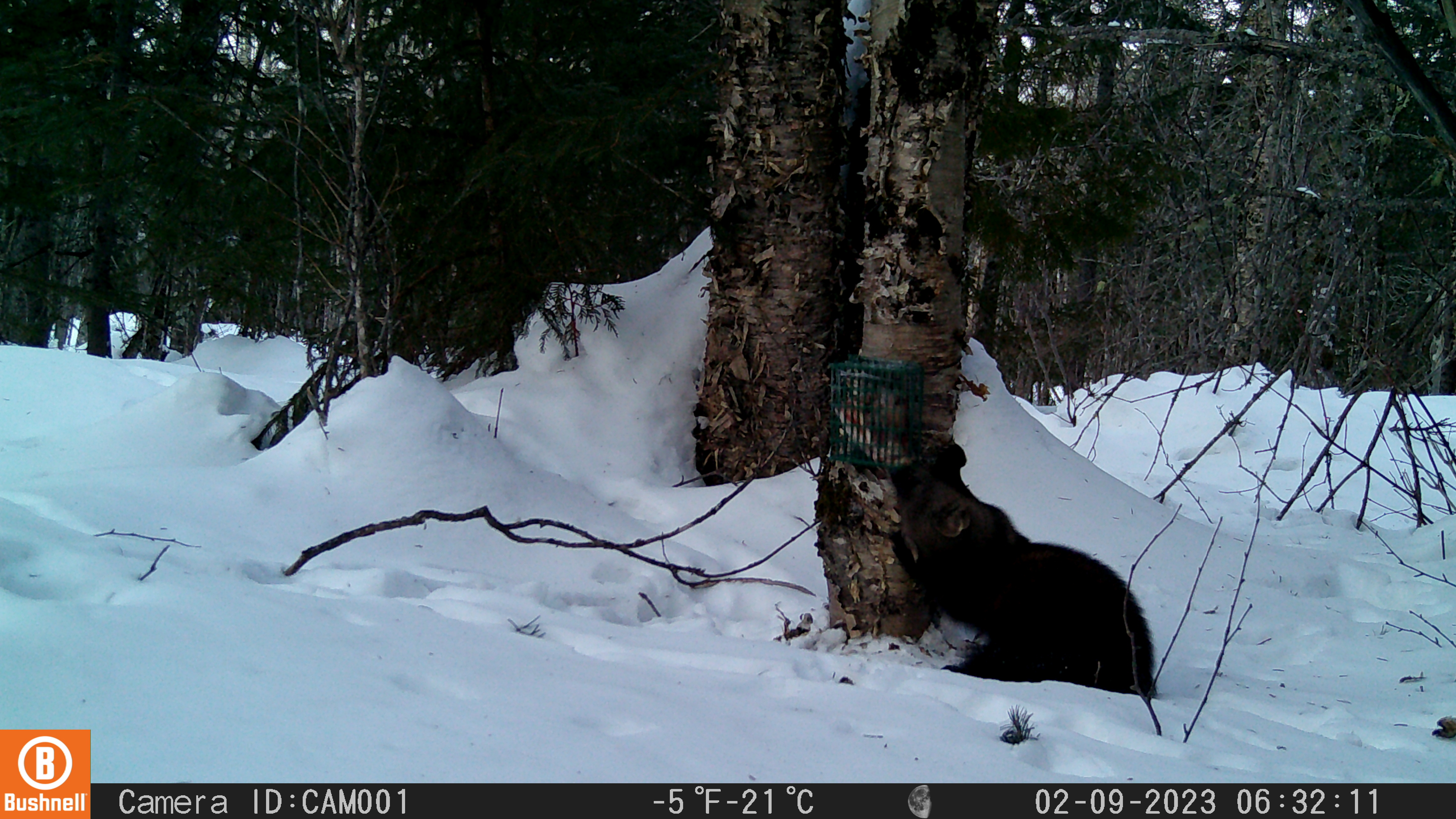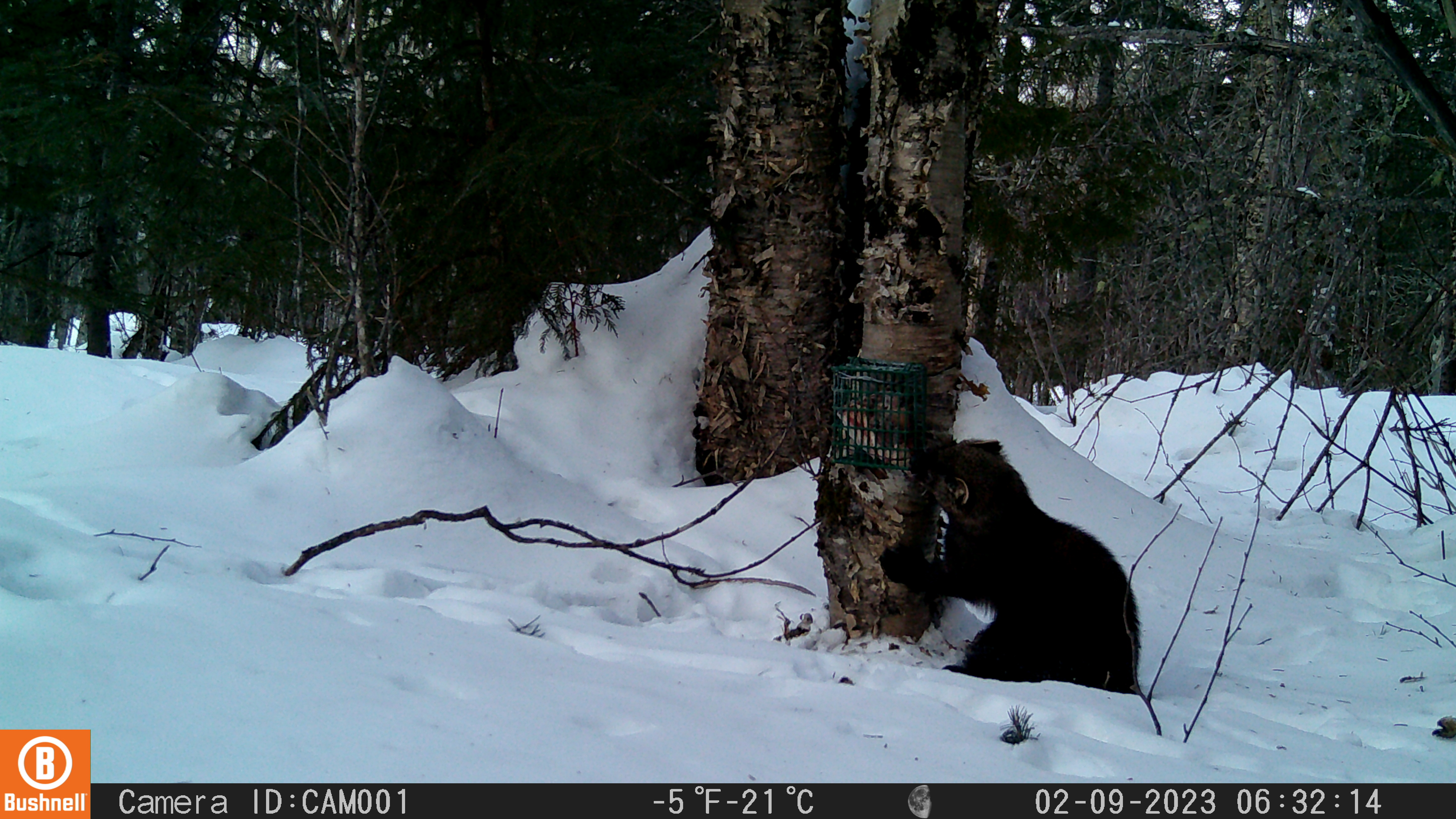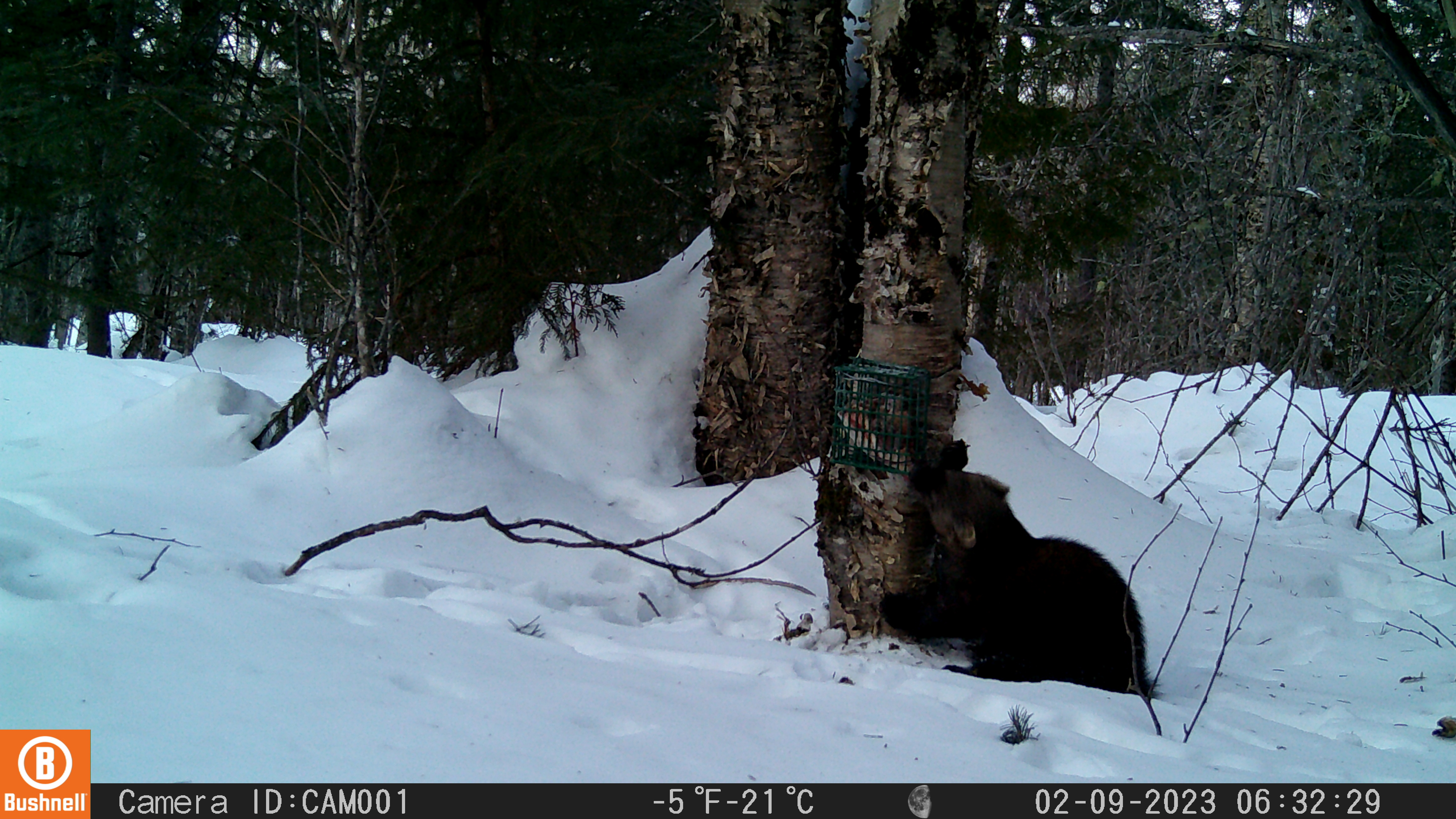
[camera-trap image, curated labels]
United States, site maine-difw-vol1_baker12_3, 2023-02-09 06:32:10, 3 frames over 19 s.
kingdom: Animalia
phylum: Chordata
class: Mammalia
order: Carnivora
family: Mustelidae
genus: Pekania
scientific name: Pekania pennanti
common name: fisher